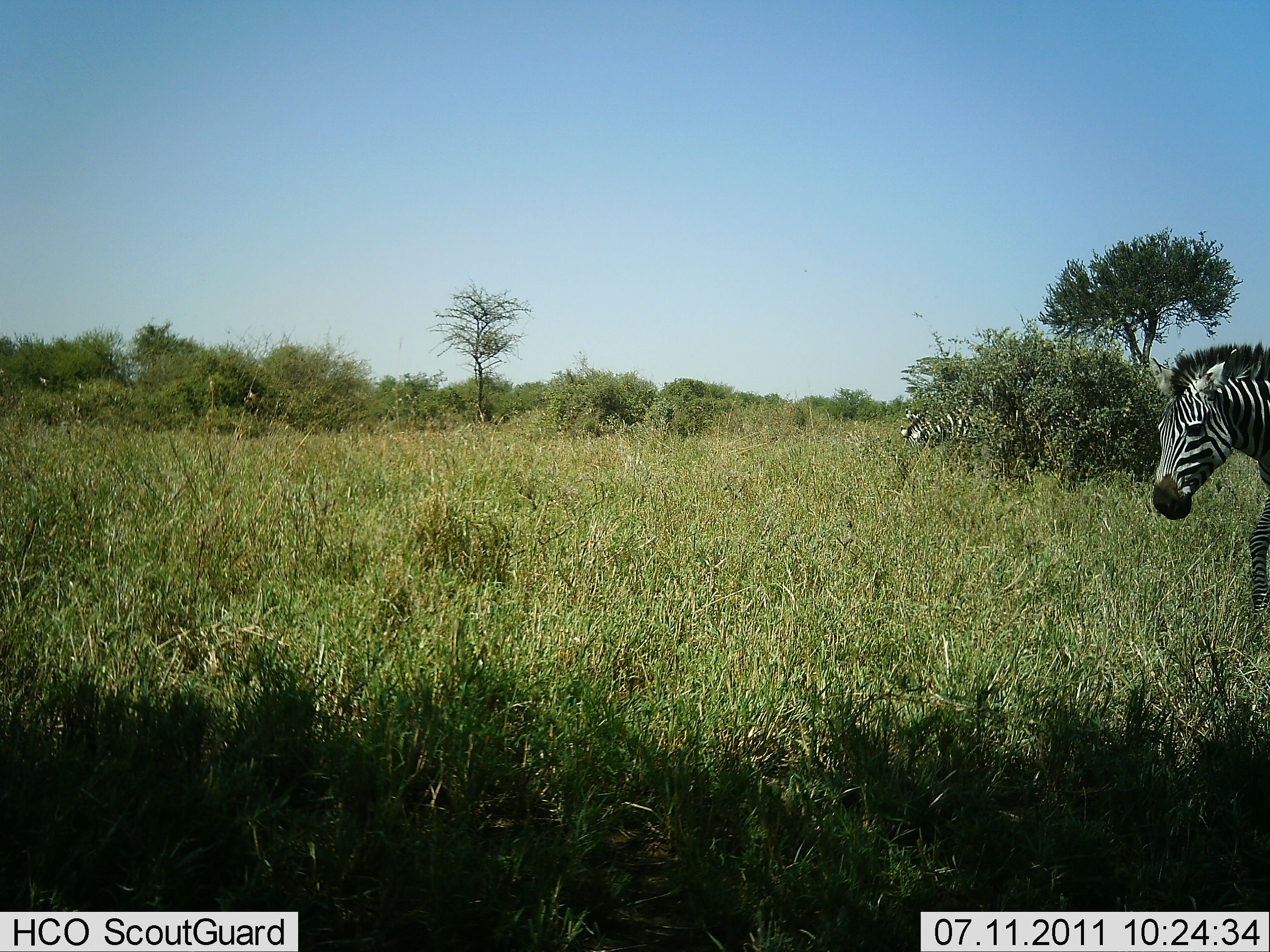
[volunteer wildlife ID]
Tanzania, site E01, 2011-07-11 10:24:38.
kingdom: Animalia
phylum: Chordata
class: Mammalia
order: Perissodactyla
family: Equidae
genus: Equus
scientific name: Equus quagga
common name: plains zebra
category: zebra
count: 2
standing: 60%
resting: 0%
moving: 50%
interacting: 0%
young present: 0%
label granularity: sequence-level